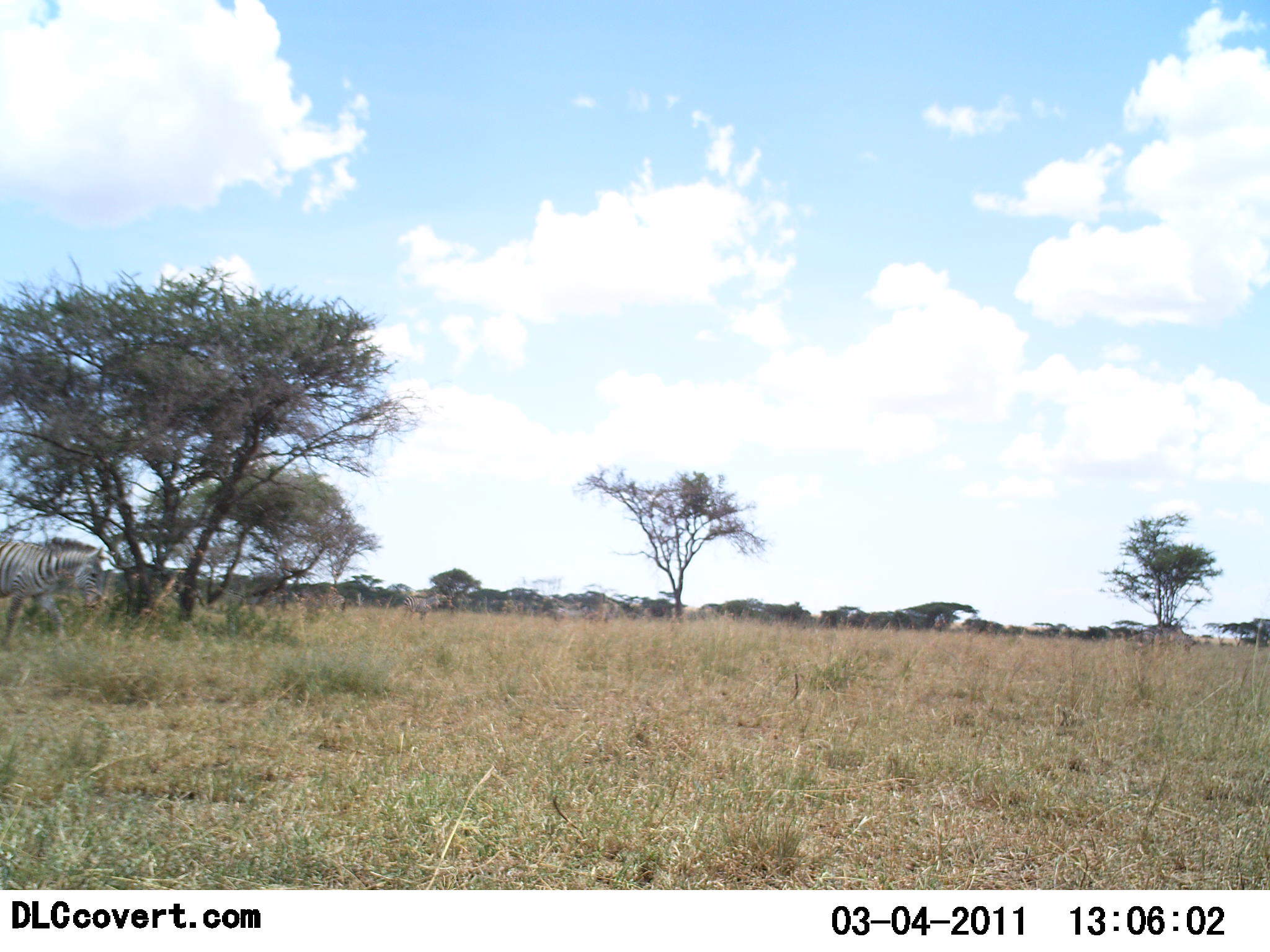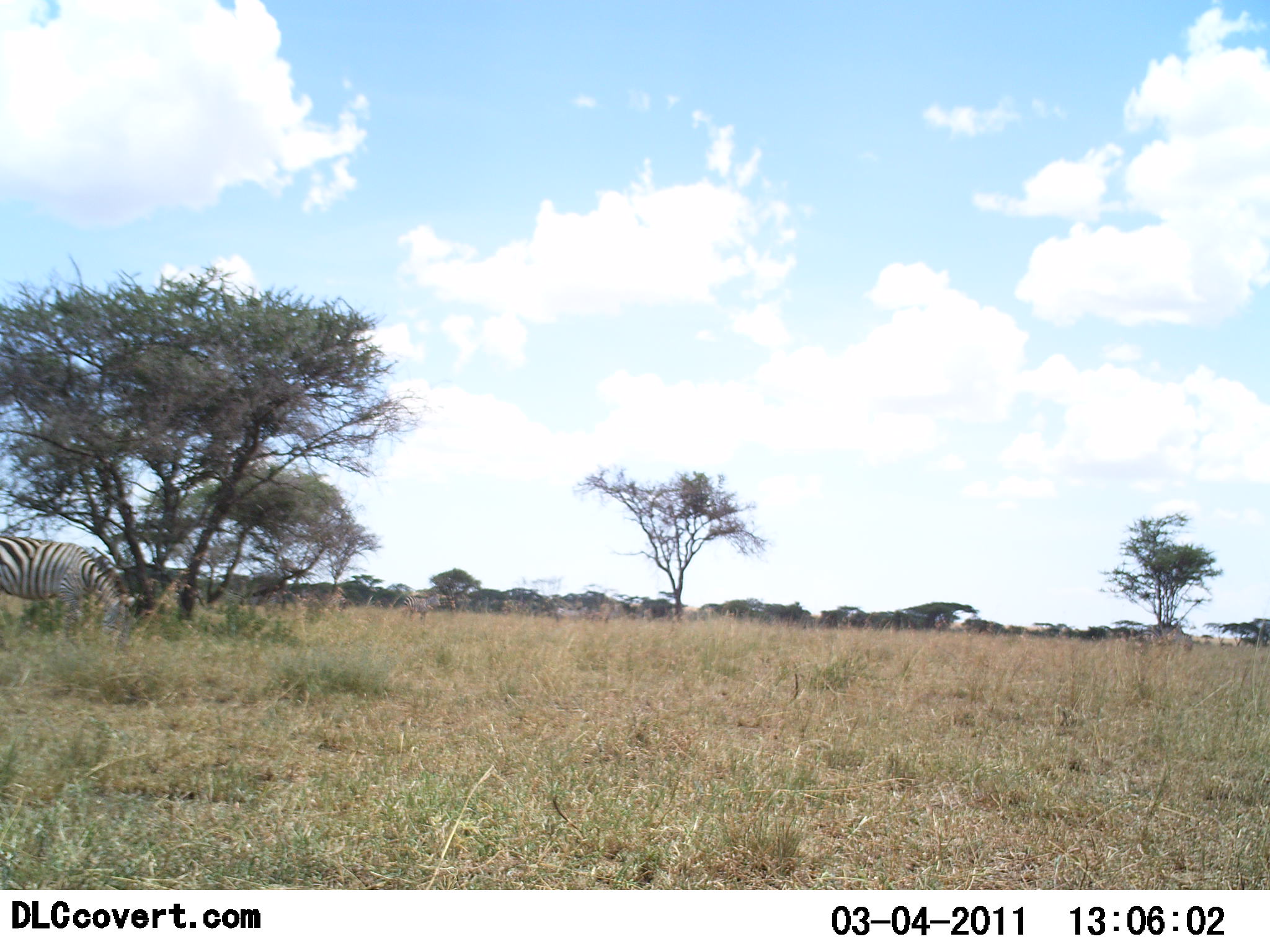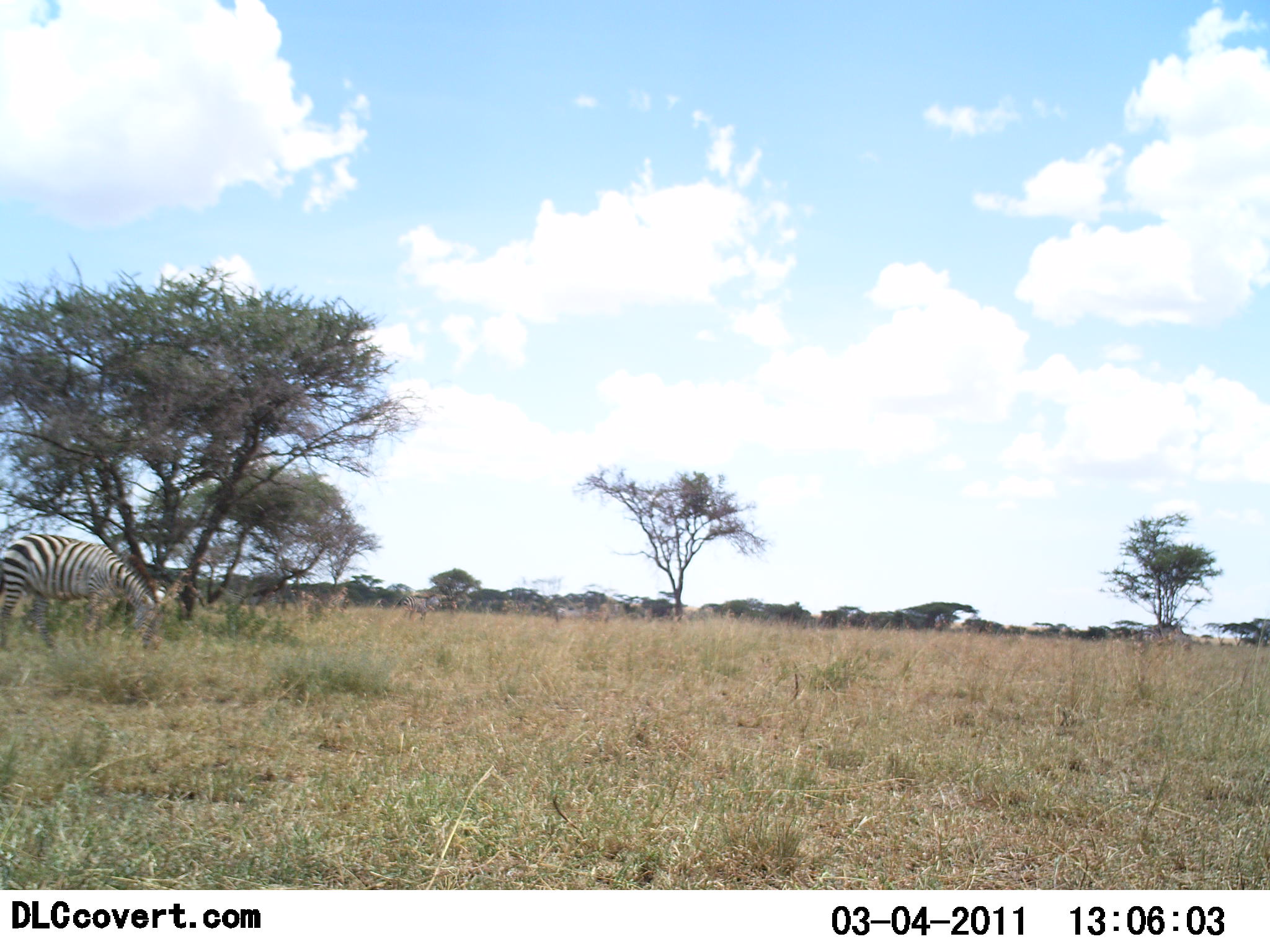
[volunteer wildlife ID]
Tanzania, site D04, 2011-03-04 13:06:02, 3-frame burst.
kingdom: Animalia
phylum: Chordata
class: Mammalia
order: Perissodactyla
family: Equidae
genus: Equus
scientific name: Equus quagga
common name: plains zebra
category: zebra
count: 1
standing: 38%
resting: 0%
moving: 23%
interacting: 0%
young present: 0%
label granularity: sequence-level